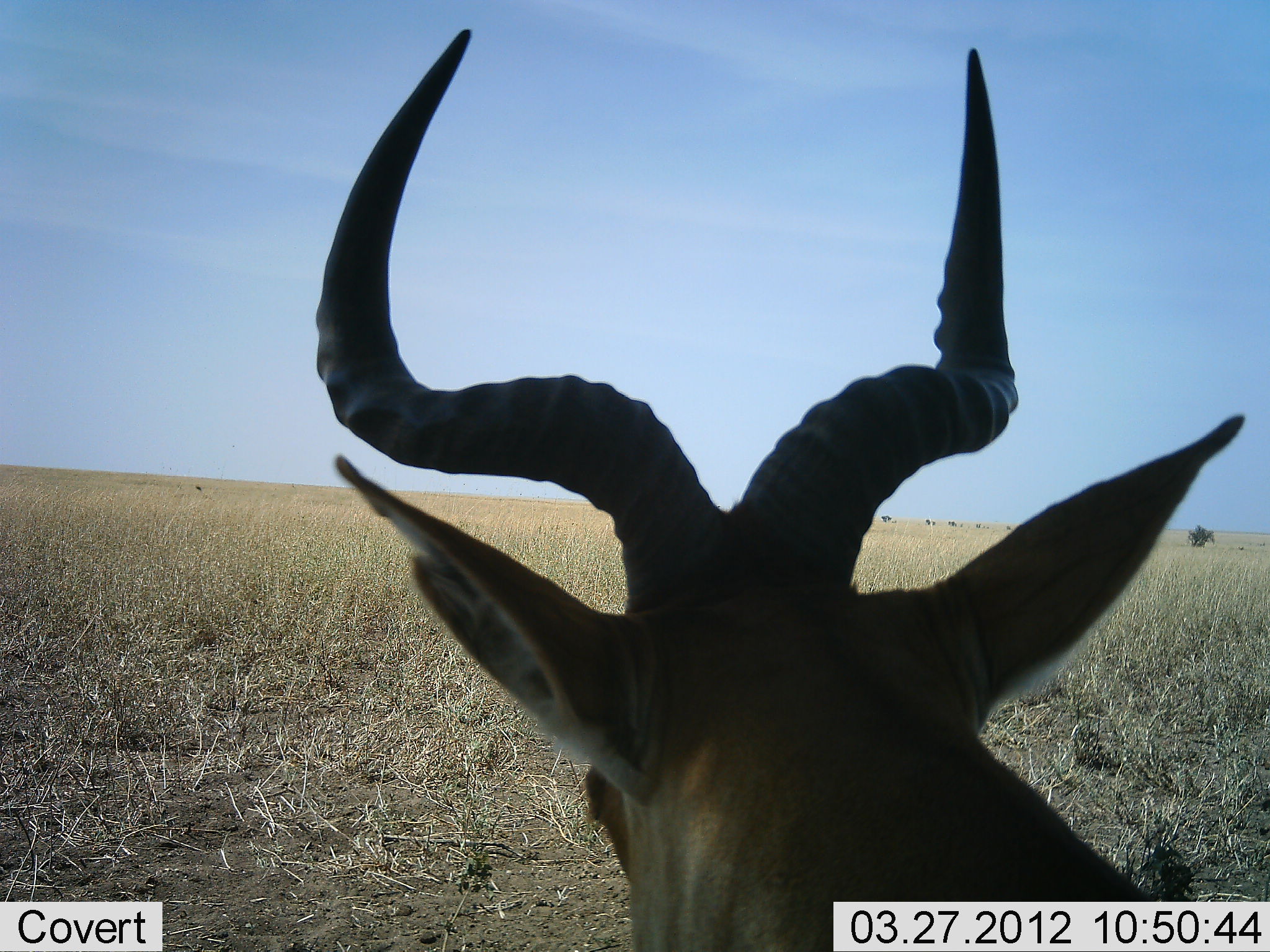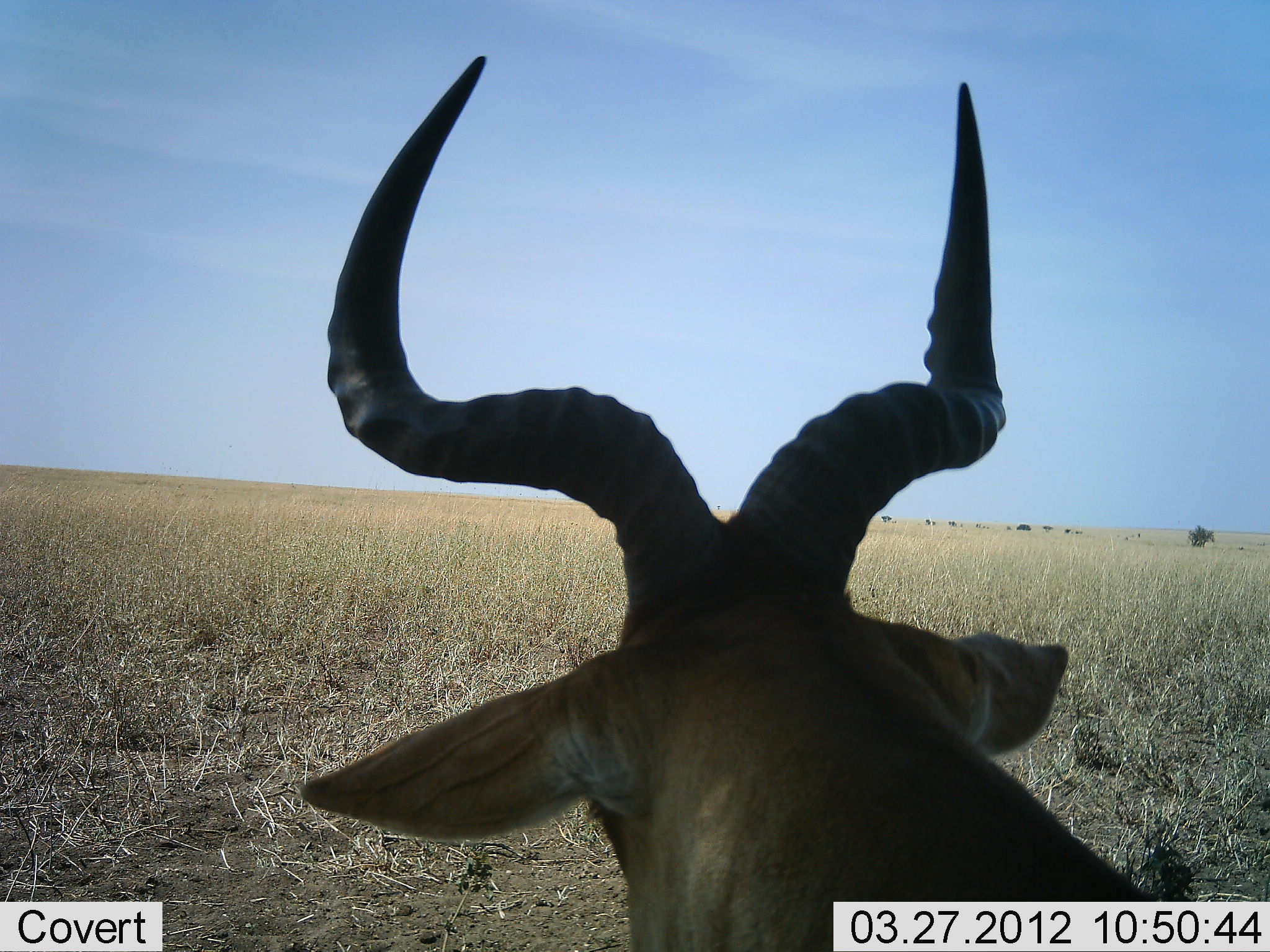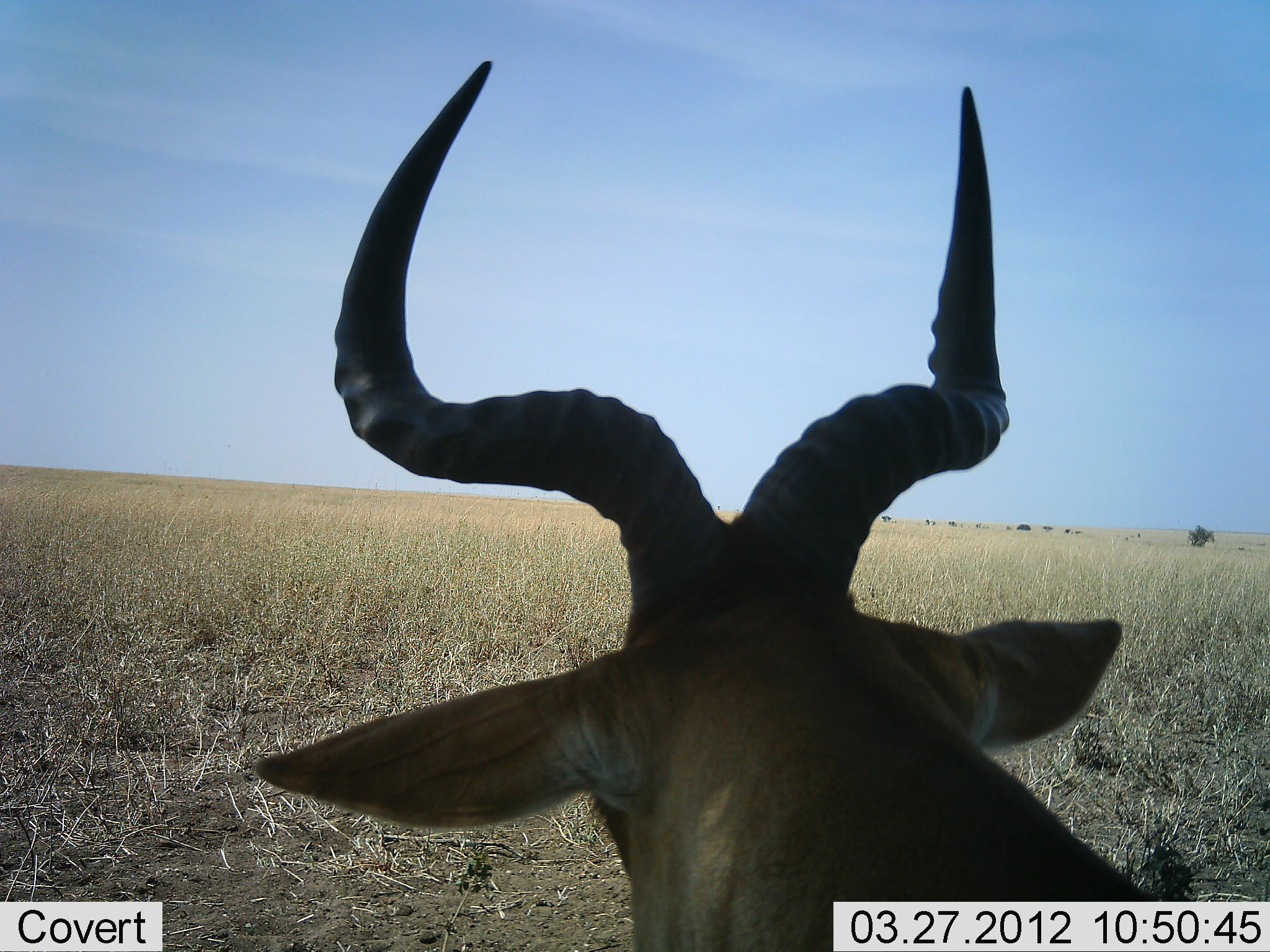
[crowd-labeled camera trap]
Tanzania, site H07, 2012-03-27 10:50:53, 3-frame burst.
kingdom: Animalia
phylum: Chordata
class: Mammalia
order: Artiodactyla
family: Bovidae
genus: Alcelaphus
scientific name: Alcelaphus buselaphus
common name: hartebeest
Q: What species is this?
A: Hartebeest (Alcelaphus buselaphus).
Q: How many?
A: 1.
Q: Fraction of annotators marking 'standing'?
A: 53%.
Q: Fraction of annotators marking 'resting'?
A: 47%.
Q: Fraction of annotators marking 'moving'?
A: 0%.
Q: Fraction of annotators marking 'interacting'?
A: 0%.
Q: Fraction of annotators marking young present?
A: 0%.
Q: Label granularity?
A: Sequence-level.